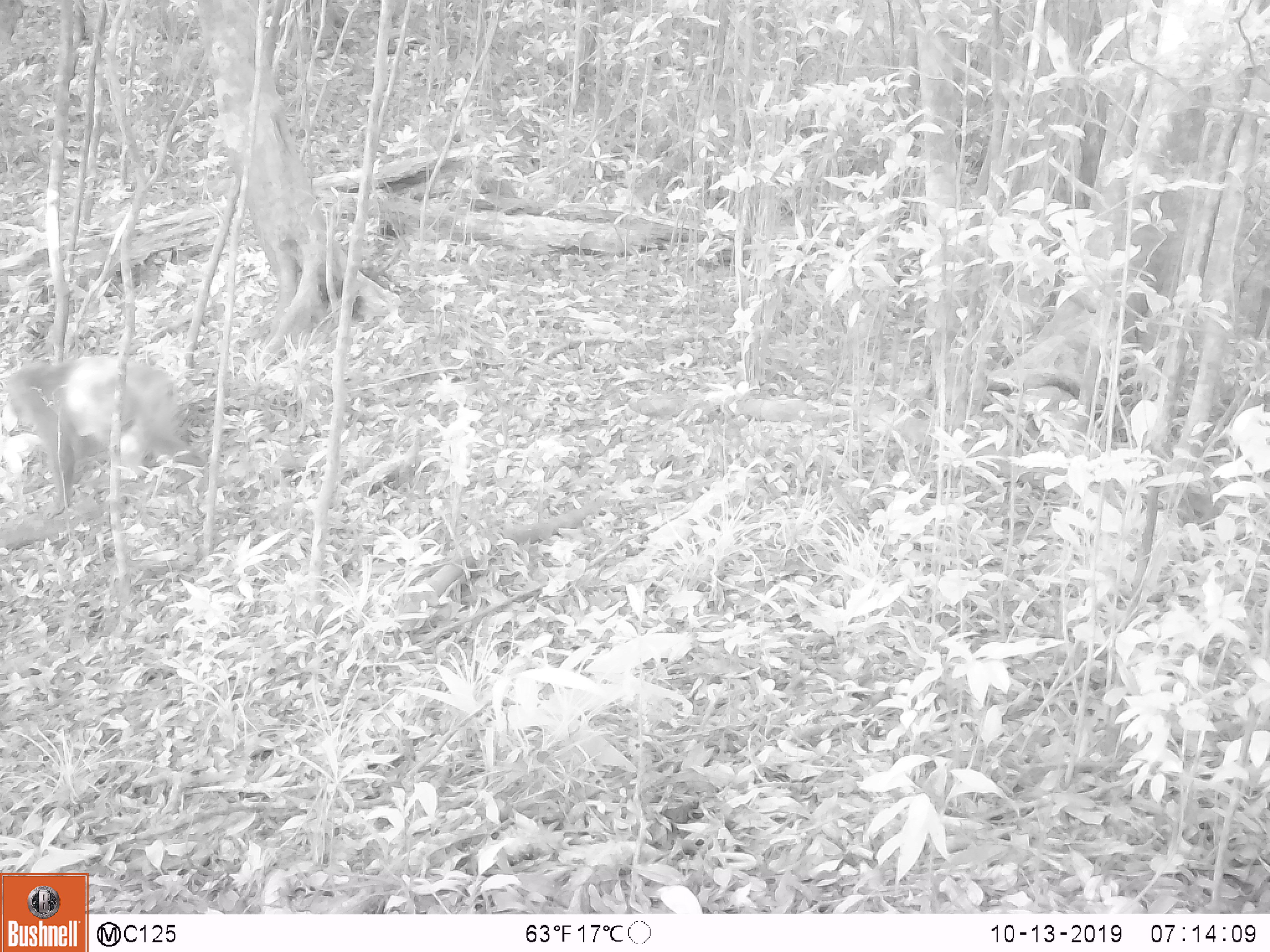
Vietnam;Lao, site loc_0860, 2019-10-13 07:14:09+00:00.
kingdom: Animalia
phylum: Chordata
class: Mammalia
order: Primates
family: Cercopithecidae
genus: Macaca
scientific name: Macaca arctoides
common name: stump-tailed macaque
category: stump tailed macaque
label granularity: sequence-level